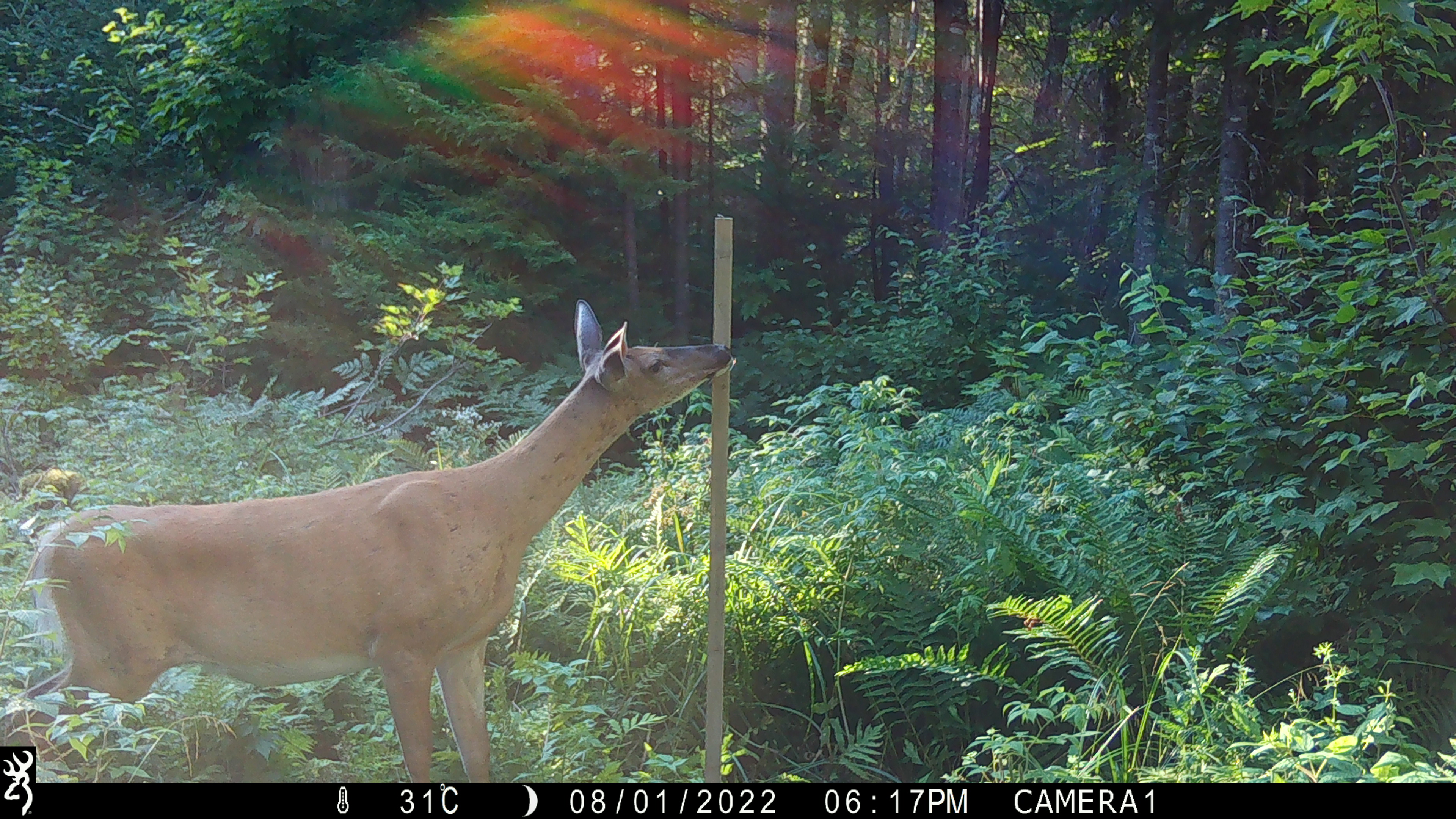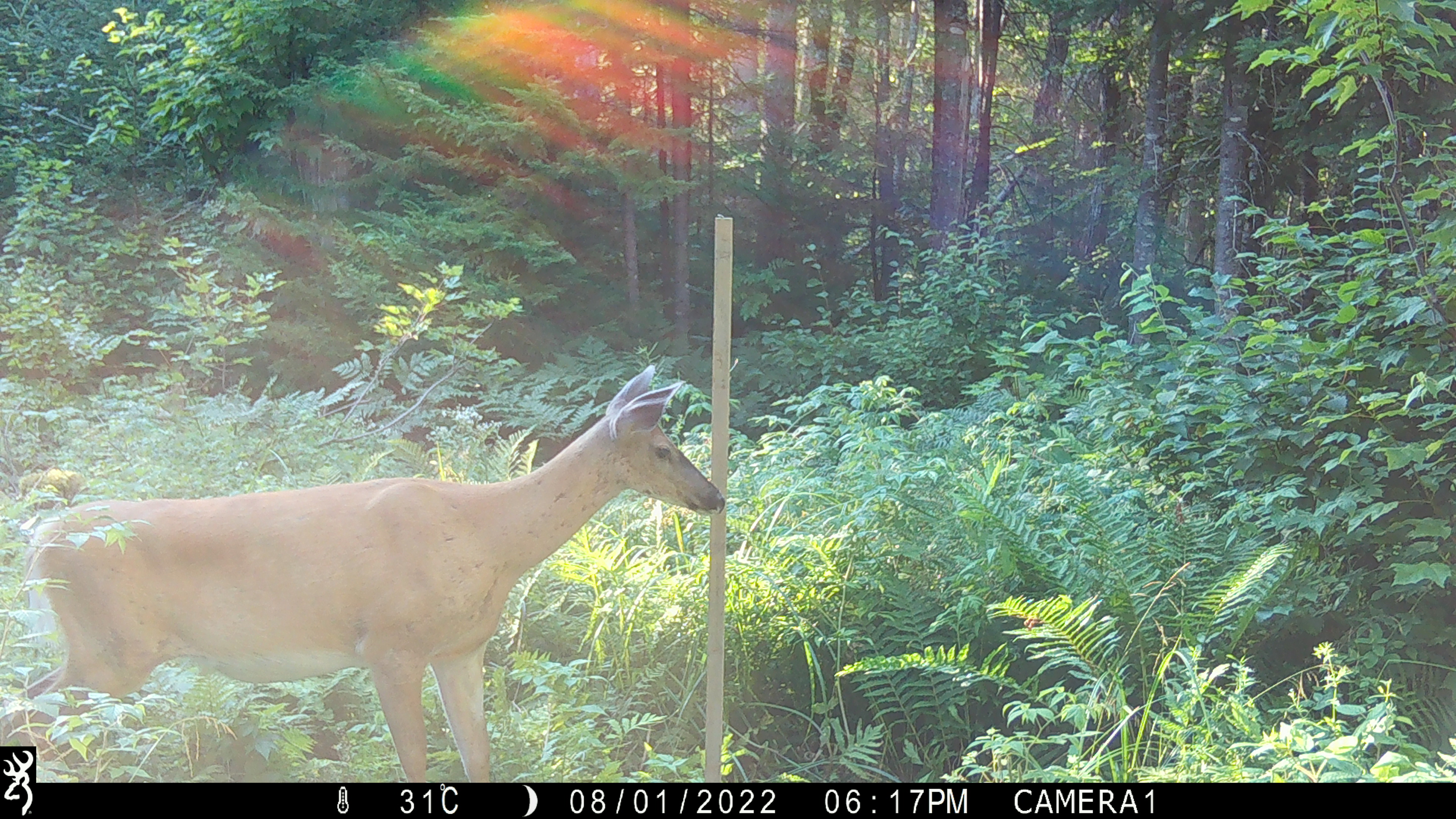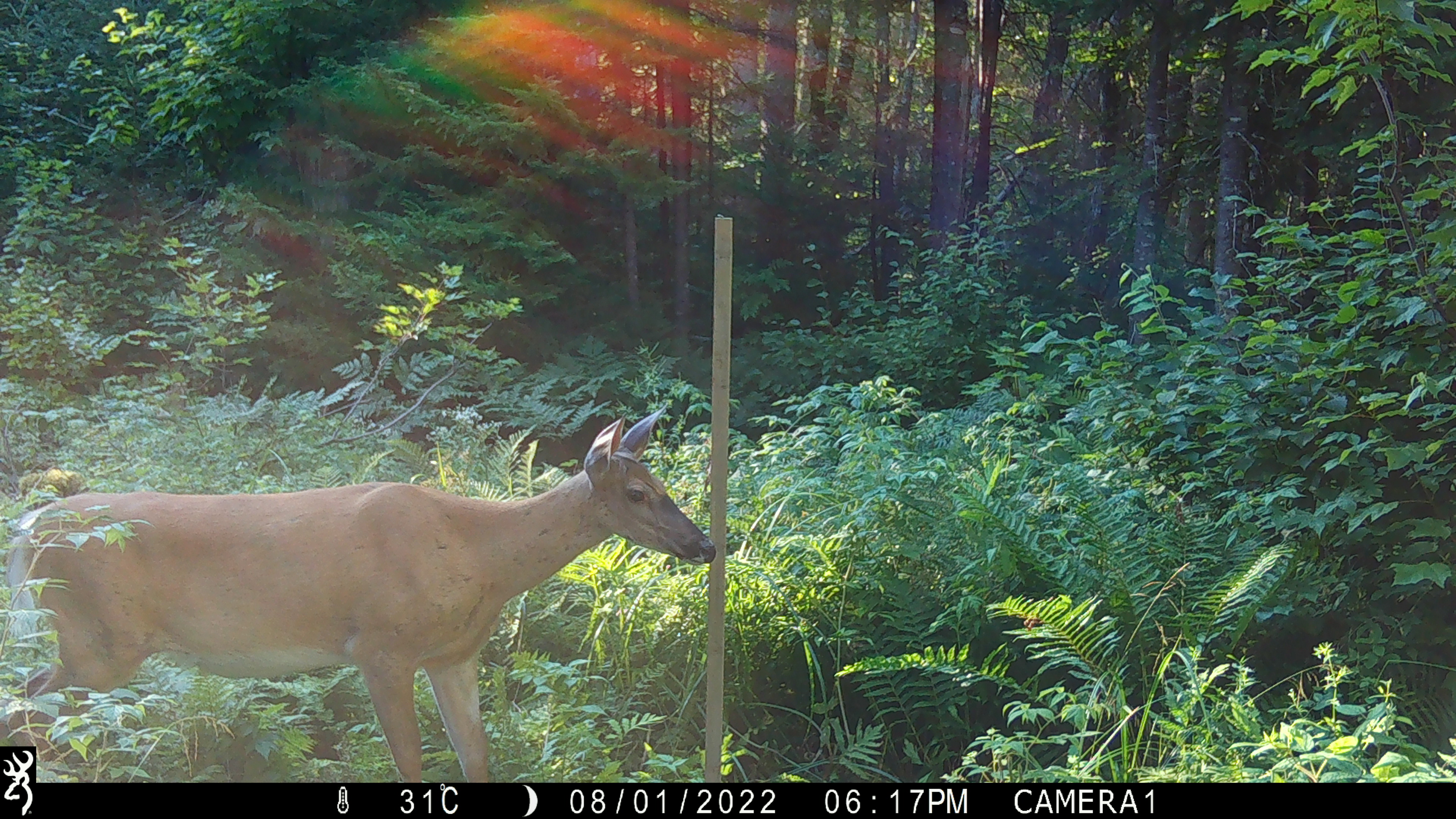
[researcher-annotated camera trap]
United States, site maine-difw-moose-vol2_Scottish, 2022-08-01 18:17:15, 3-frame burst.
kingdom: Animalia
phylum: Chordata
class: Mammalia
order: Artiodactyla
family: Cervidae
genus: Odocoileus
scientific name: Odocoileus virginianus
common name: white-tailed deer